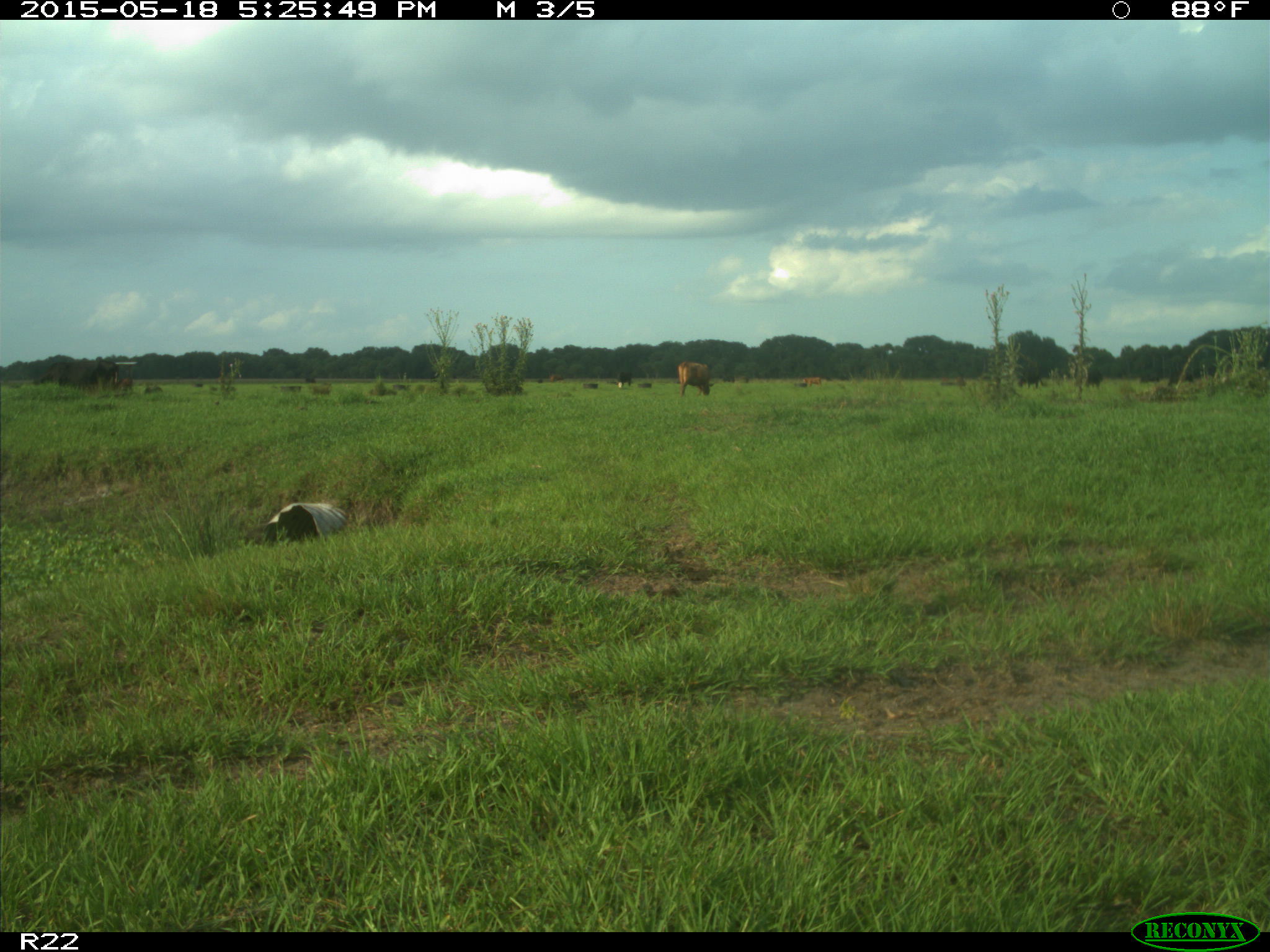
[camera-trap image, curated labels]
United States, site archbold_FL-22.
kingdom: Animalia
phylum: Chordata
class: Mammalia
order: Artiodactyla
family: Bovidae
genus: Bos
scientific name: Bos taurus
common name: domestic cow